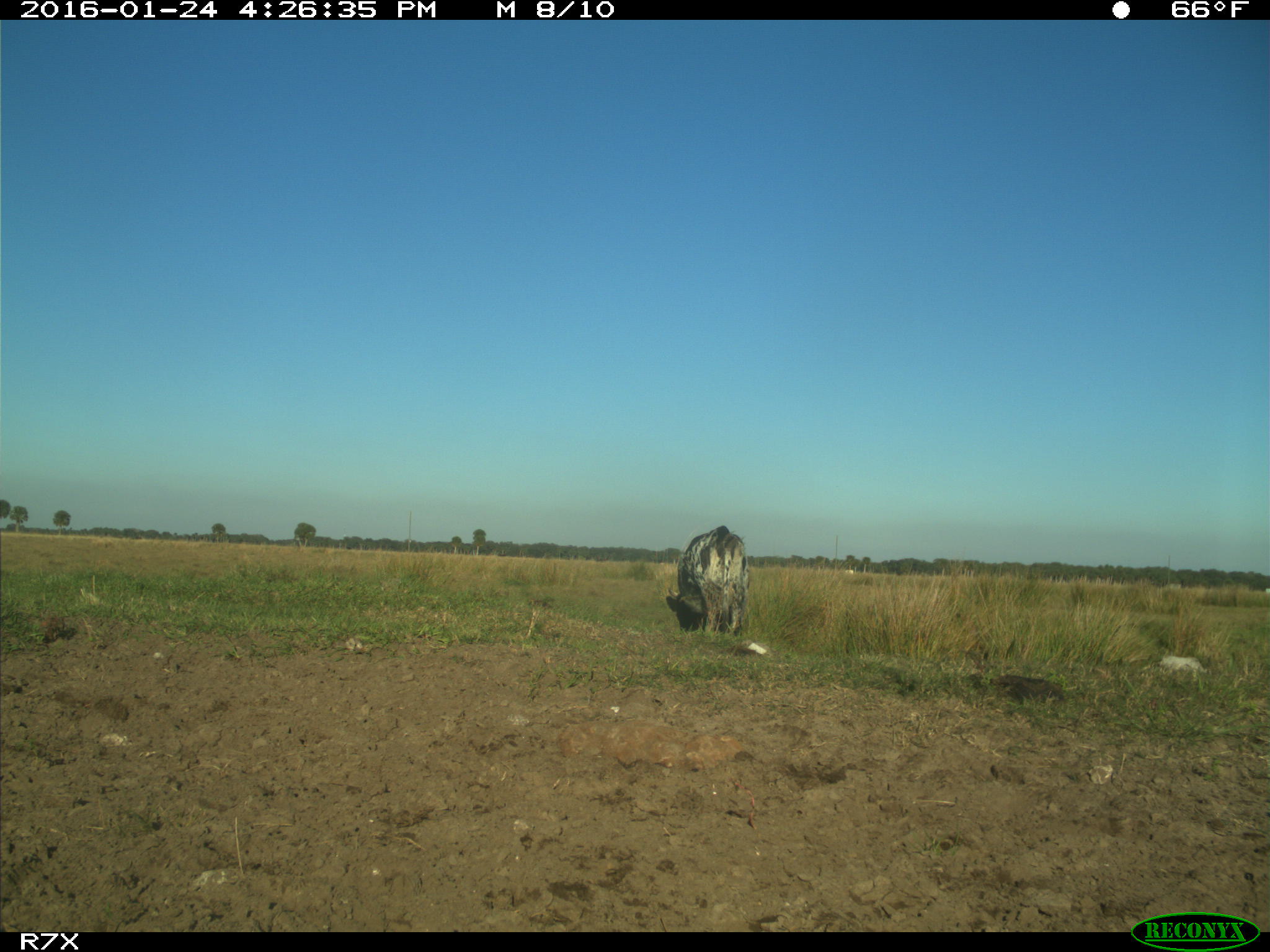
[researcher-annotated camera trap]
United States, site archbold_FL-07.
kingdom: Animalia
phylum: Chordata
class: Mammalia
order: Artiodactyla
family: Bovidae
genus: Bos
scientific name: Bos taurus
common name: domestic cow